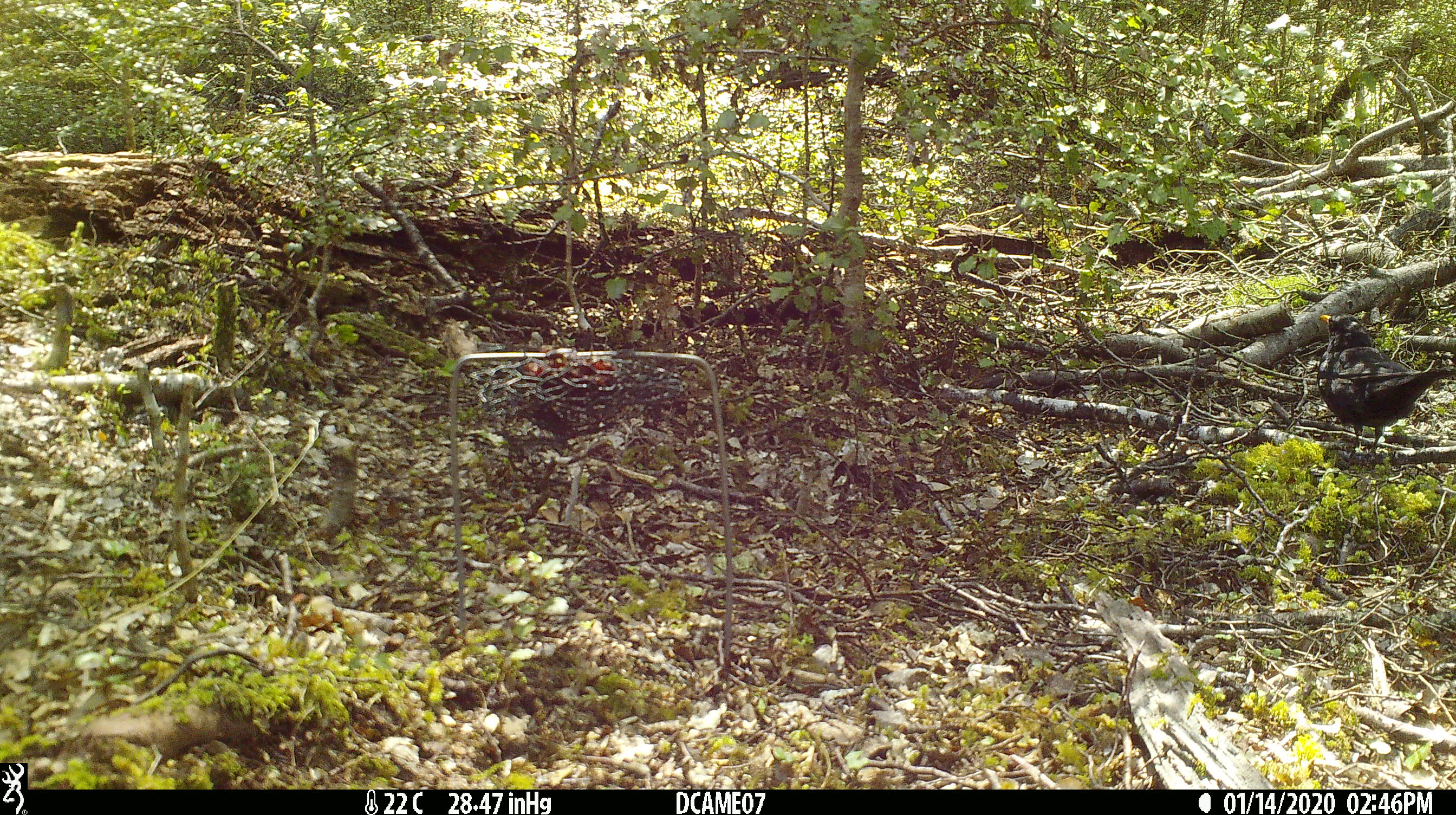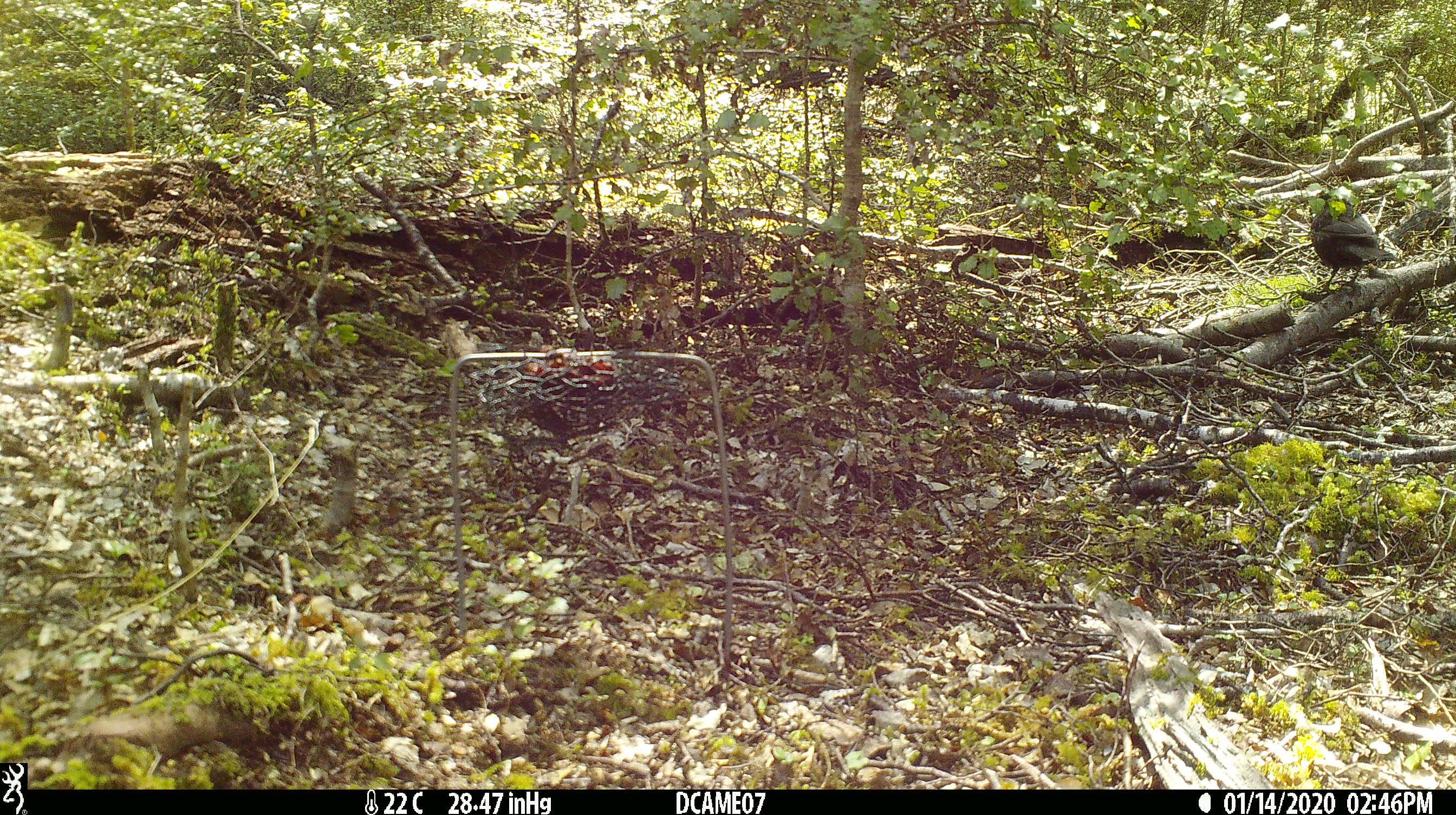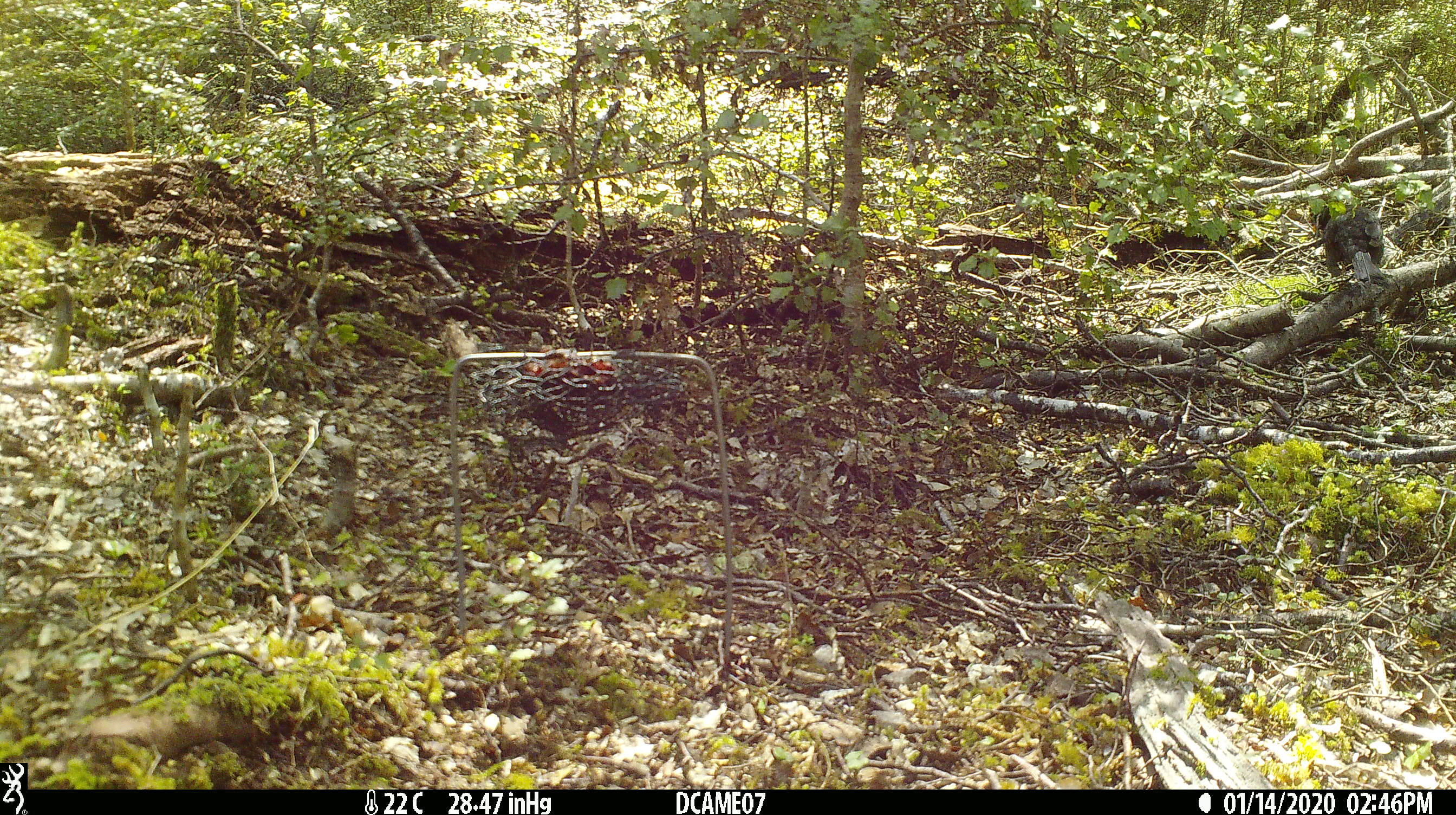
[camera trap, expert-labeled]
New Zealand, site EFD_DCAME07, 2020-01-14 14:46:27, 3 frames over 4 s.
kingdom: Animalia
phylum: Chordata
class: Aves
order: Passeriformes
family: Turdidae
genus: Turdus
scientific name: Turdus merula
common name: eurasian blackbird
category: blackbird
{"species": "blackbird (eurasian blackbird) (Turdus merula)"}